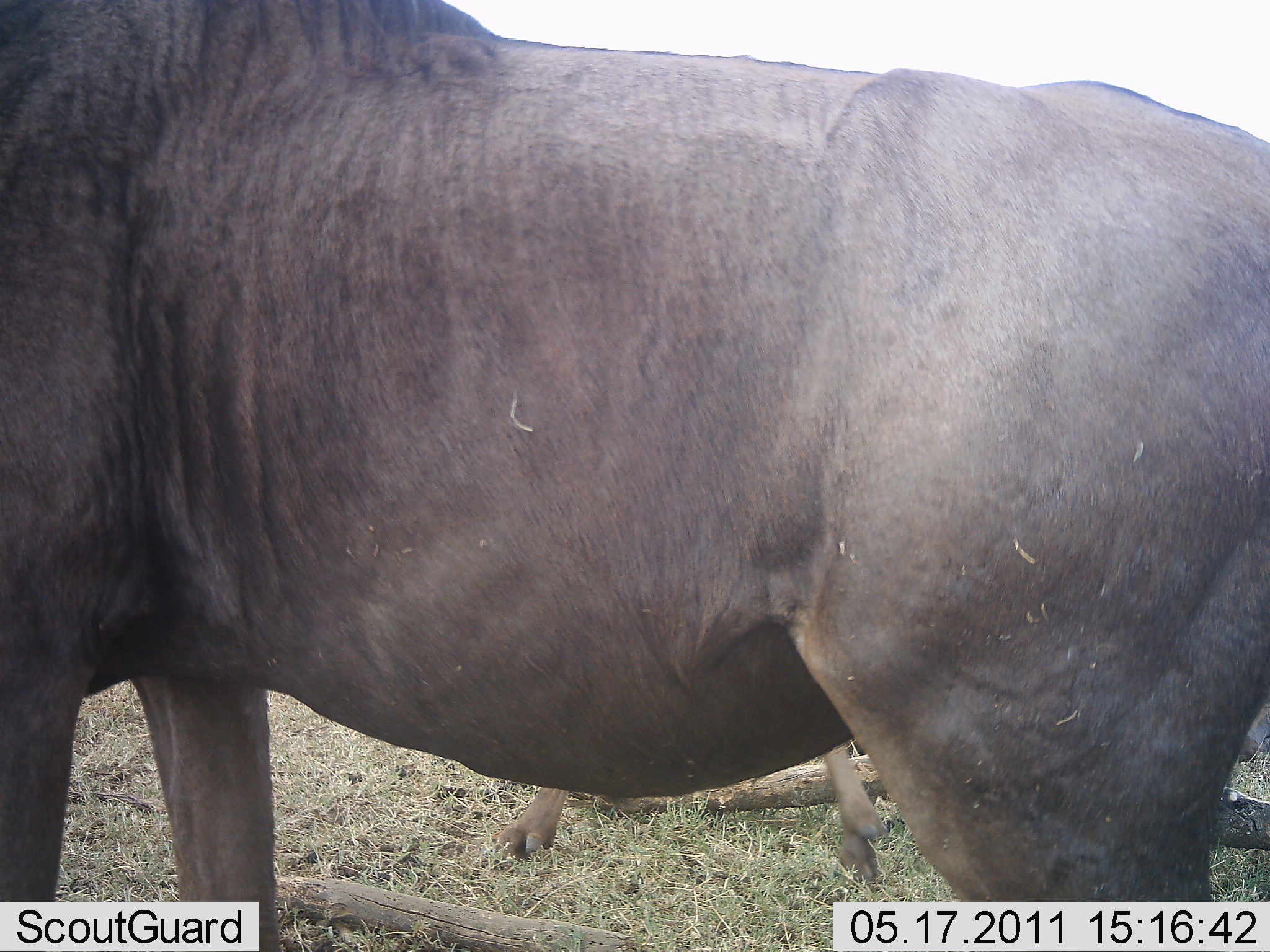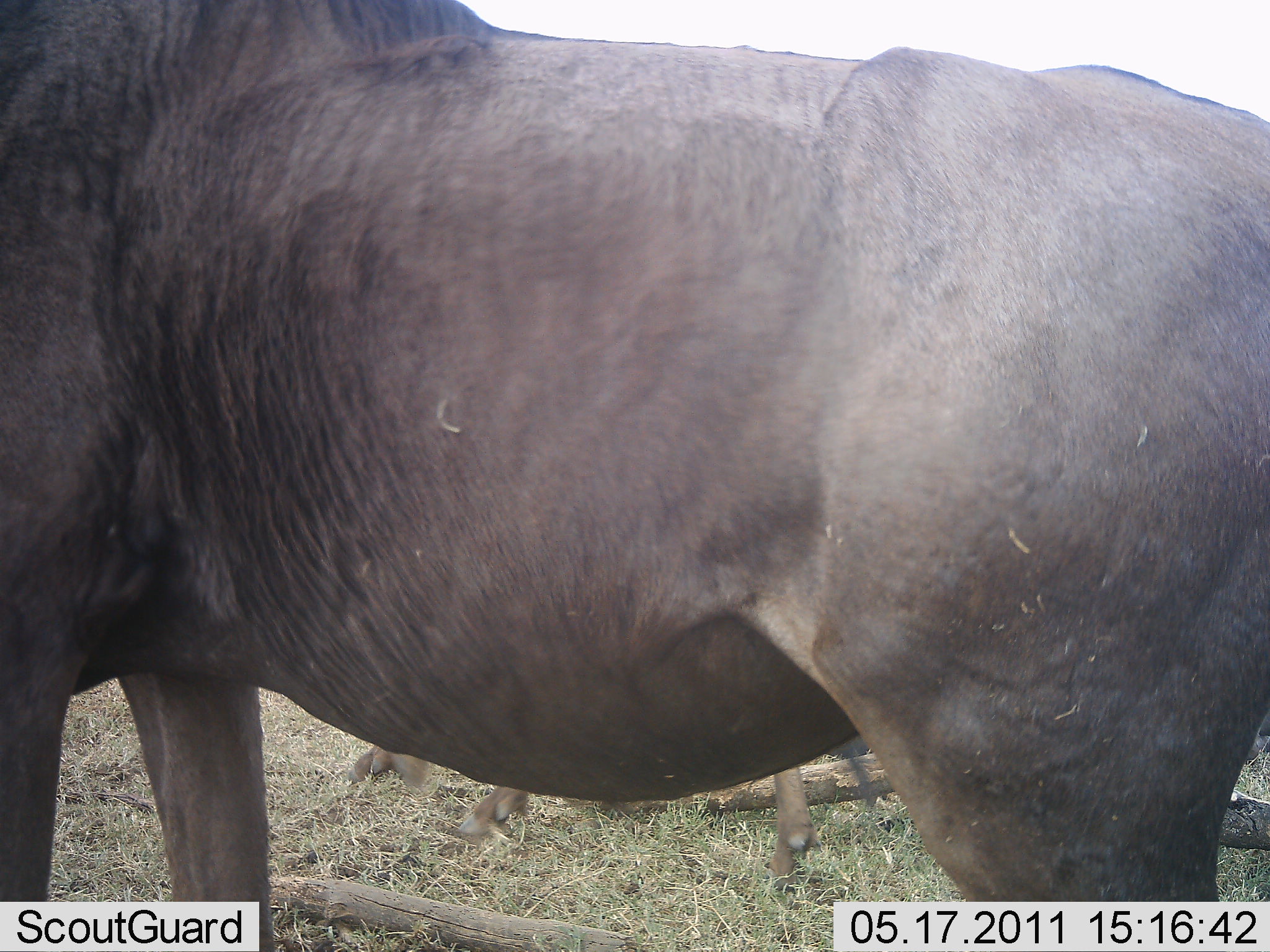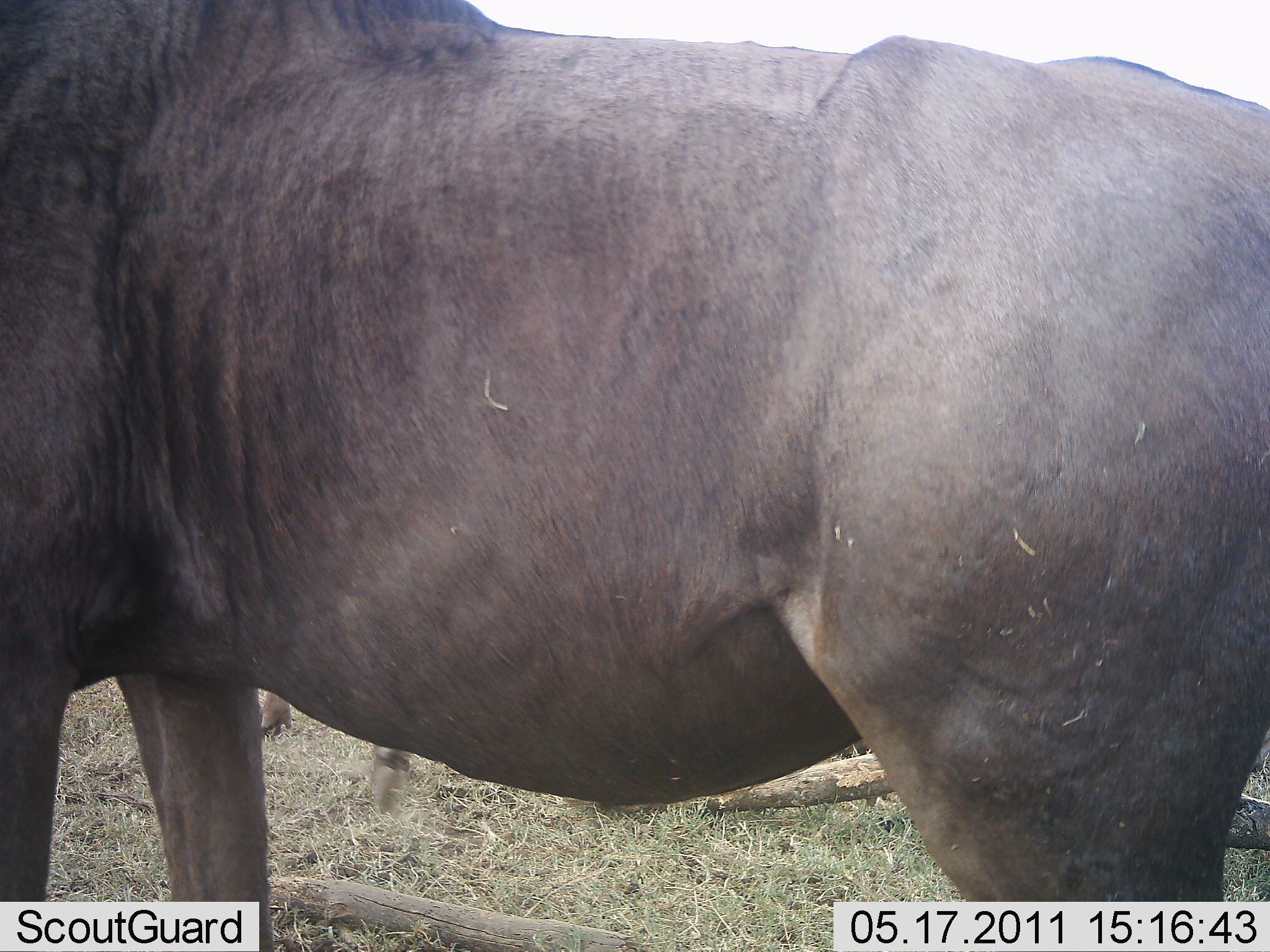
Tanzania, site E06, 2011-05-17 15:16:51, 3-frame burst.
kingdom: Animalia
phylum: Chordata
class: Mammalia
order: Artiodactyla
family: Bovidae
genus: Connochaetes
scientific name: Connochaetes taurinus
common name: blue wildebeest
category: wildebeest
Wildebeest (blue wildebeest) (Connochaetes taurinus), count 1. Behavior (volunteer vote fractions): standing 87%, resting 7%, moving 13%, interacting 0%. Young present (vote fraction): 7%. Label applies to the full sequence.